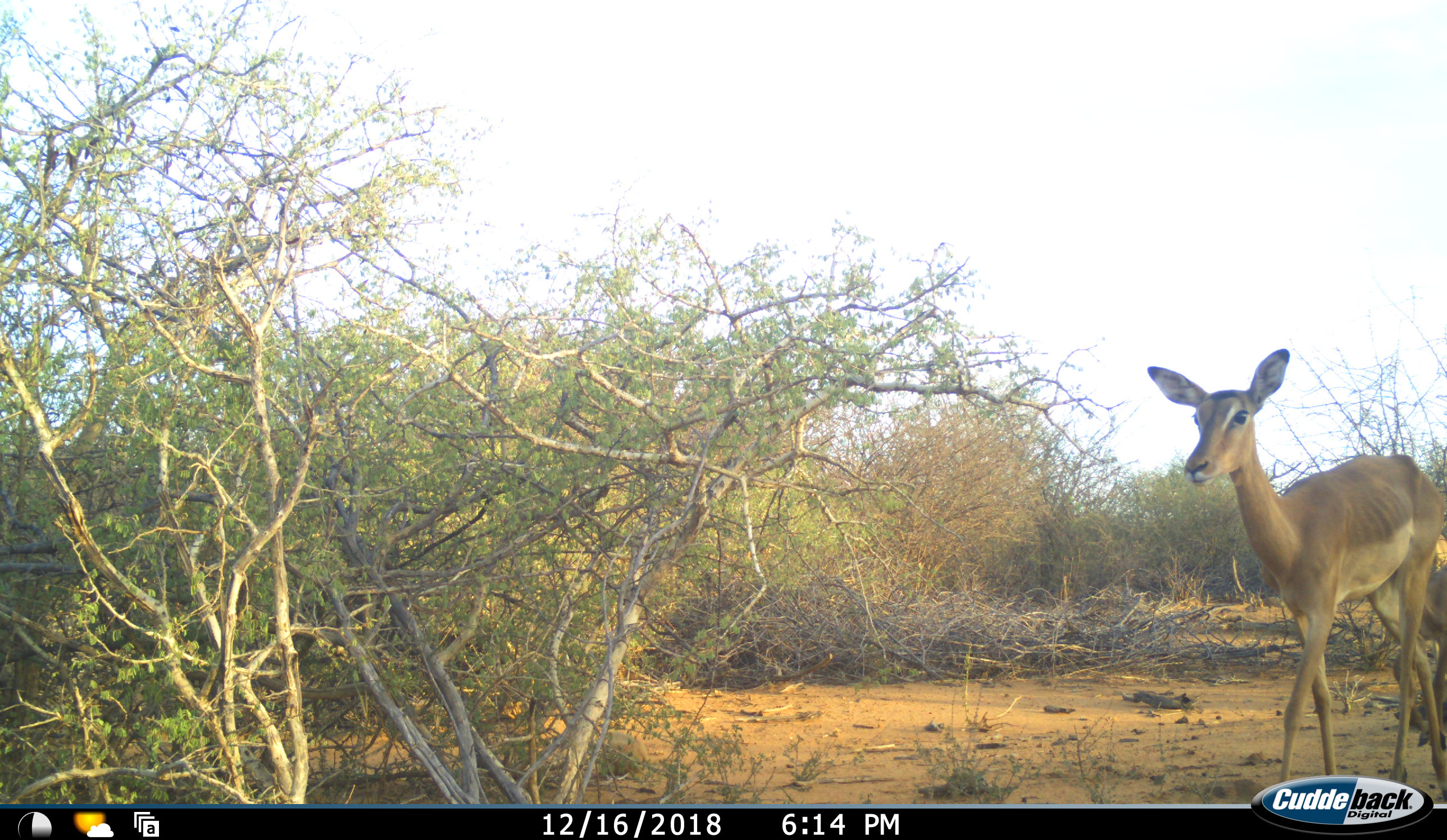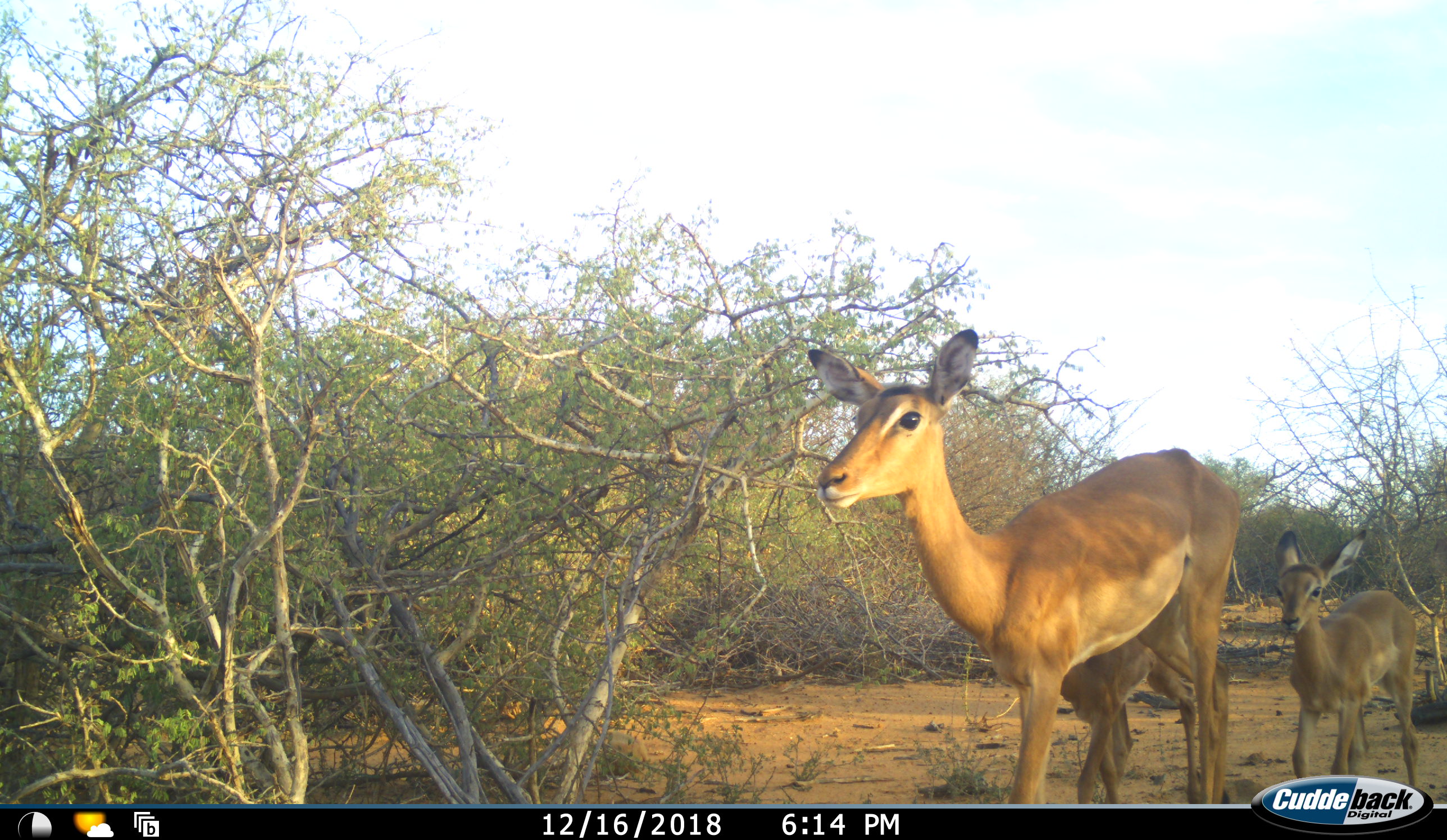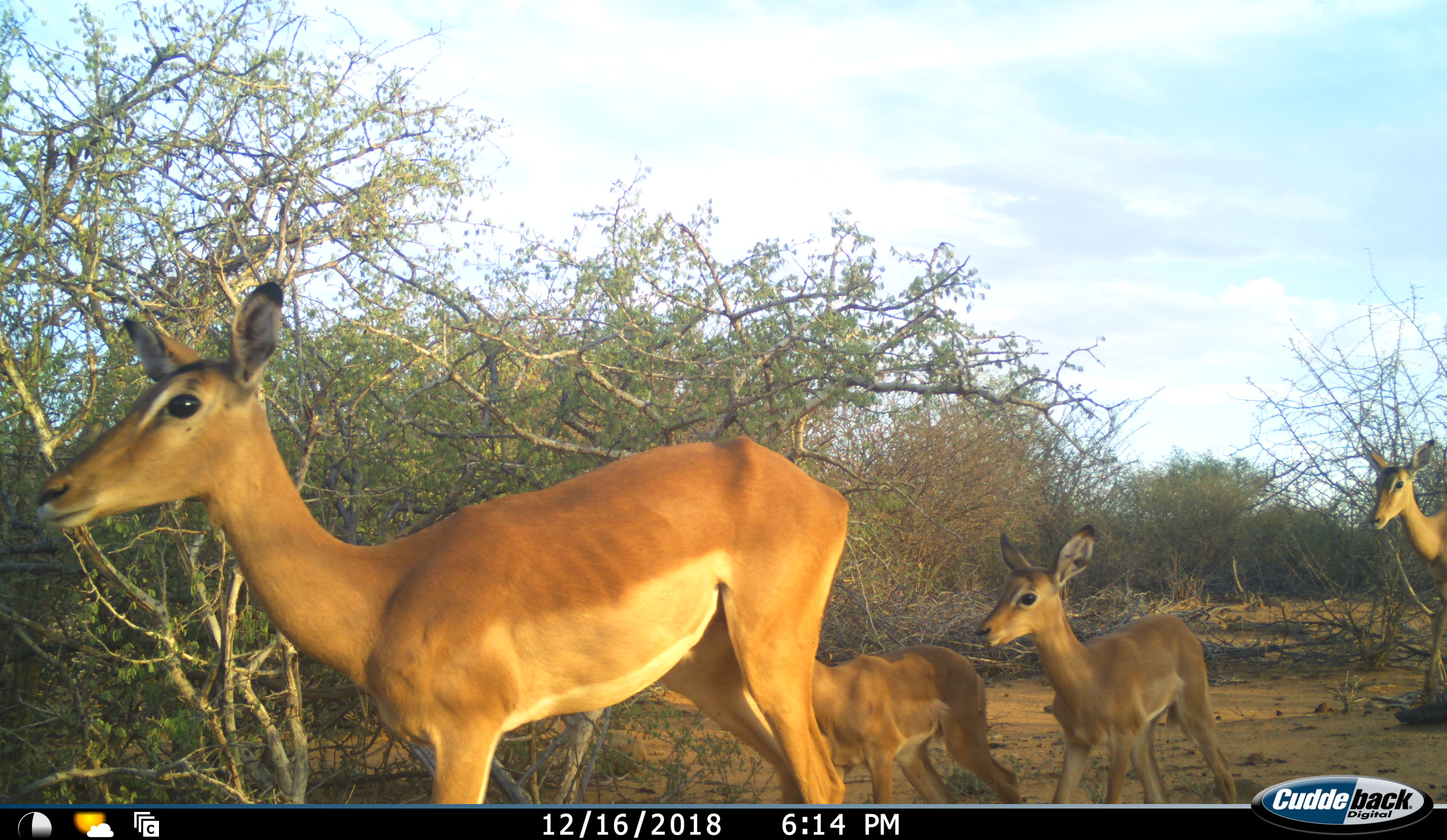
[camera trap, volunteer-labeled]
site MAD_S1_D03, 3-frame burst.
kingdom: Animalia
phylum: Chordata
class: Mammalia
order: Artiodactyla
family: Bovidae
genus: Aepyceros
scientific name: Aepyceros melampus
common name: impala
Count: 4.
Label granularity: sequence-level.